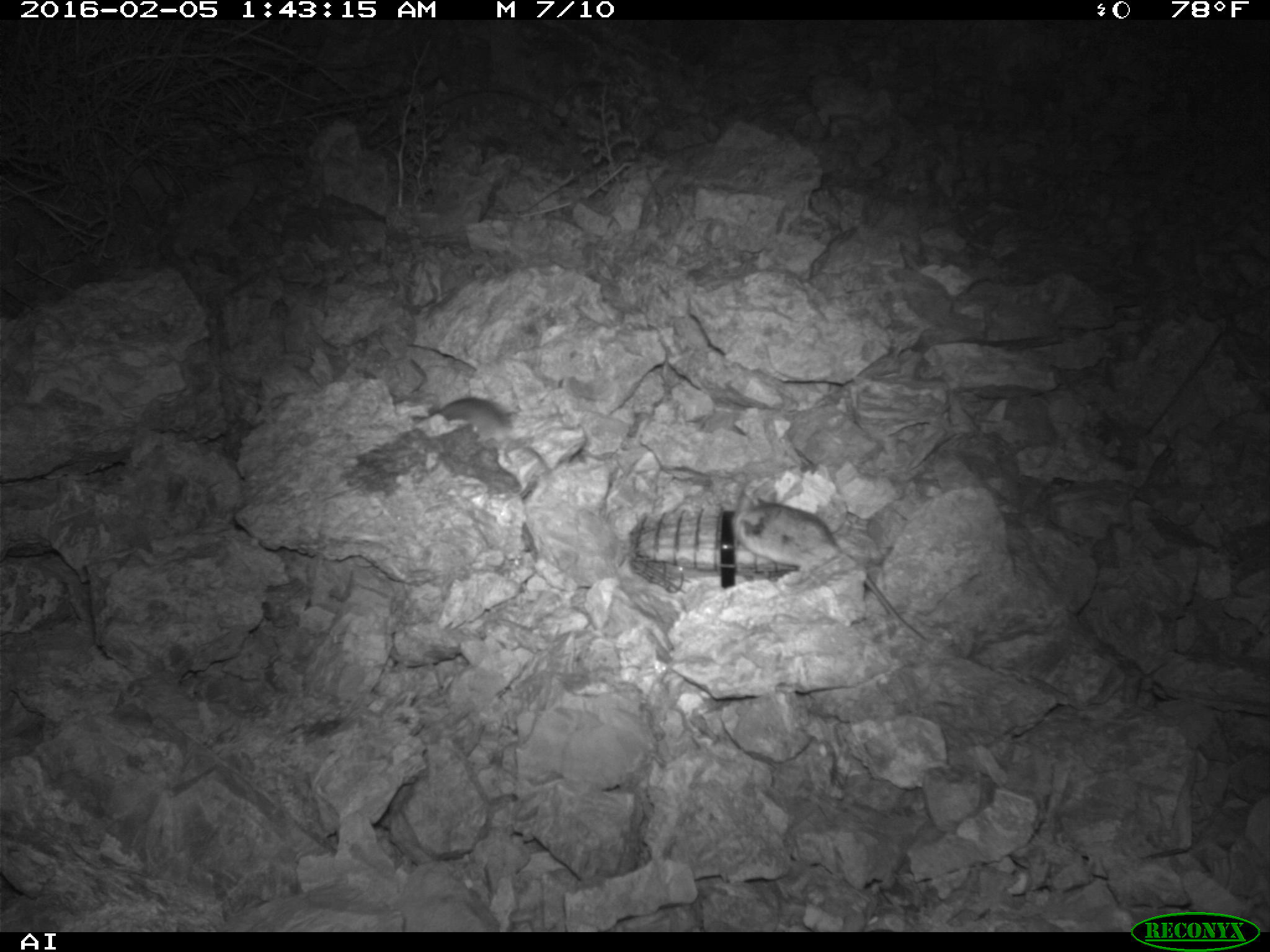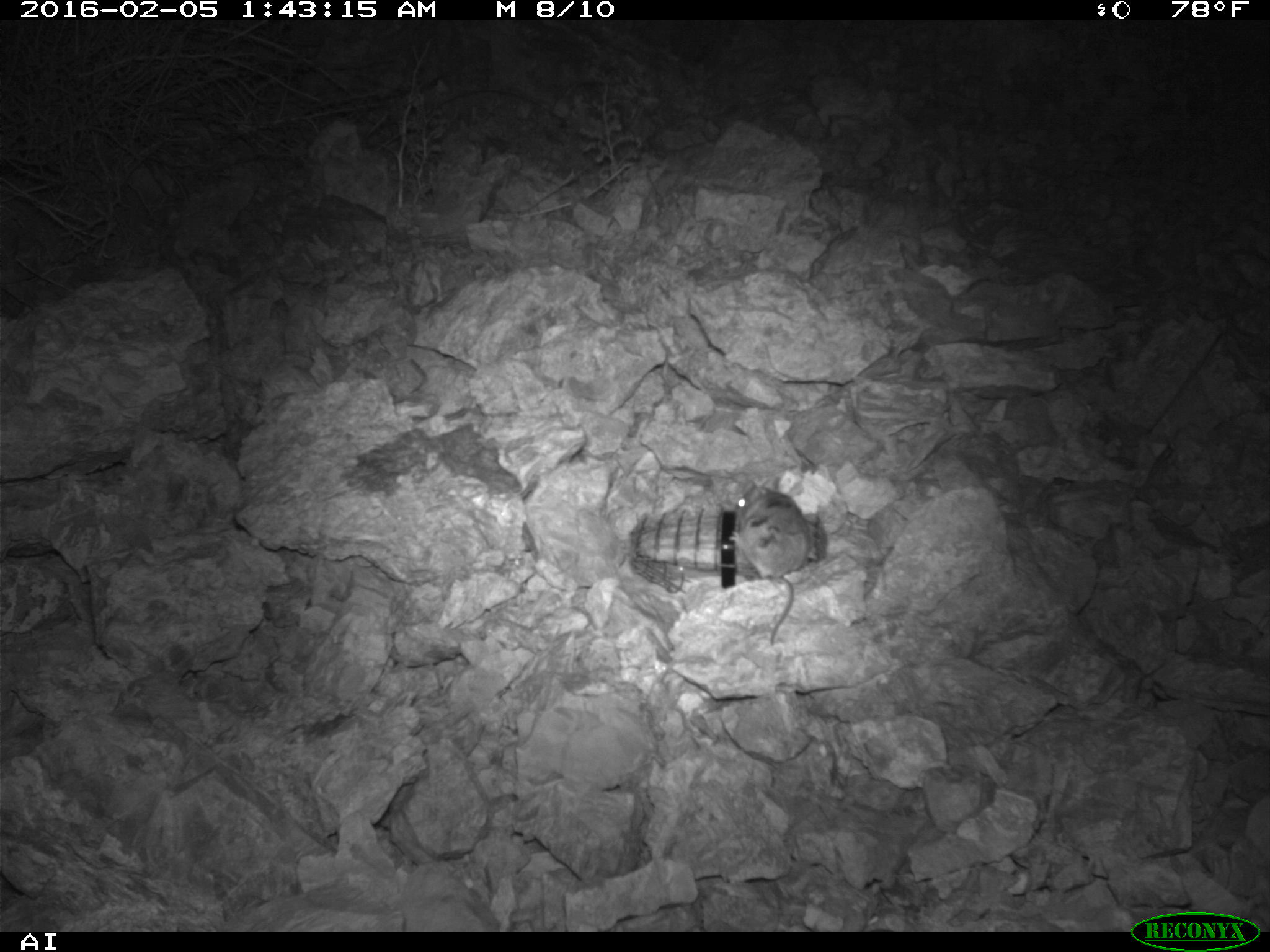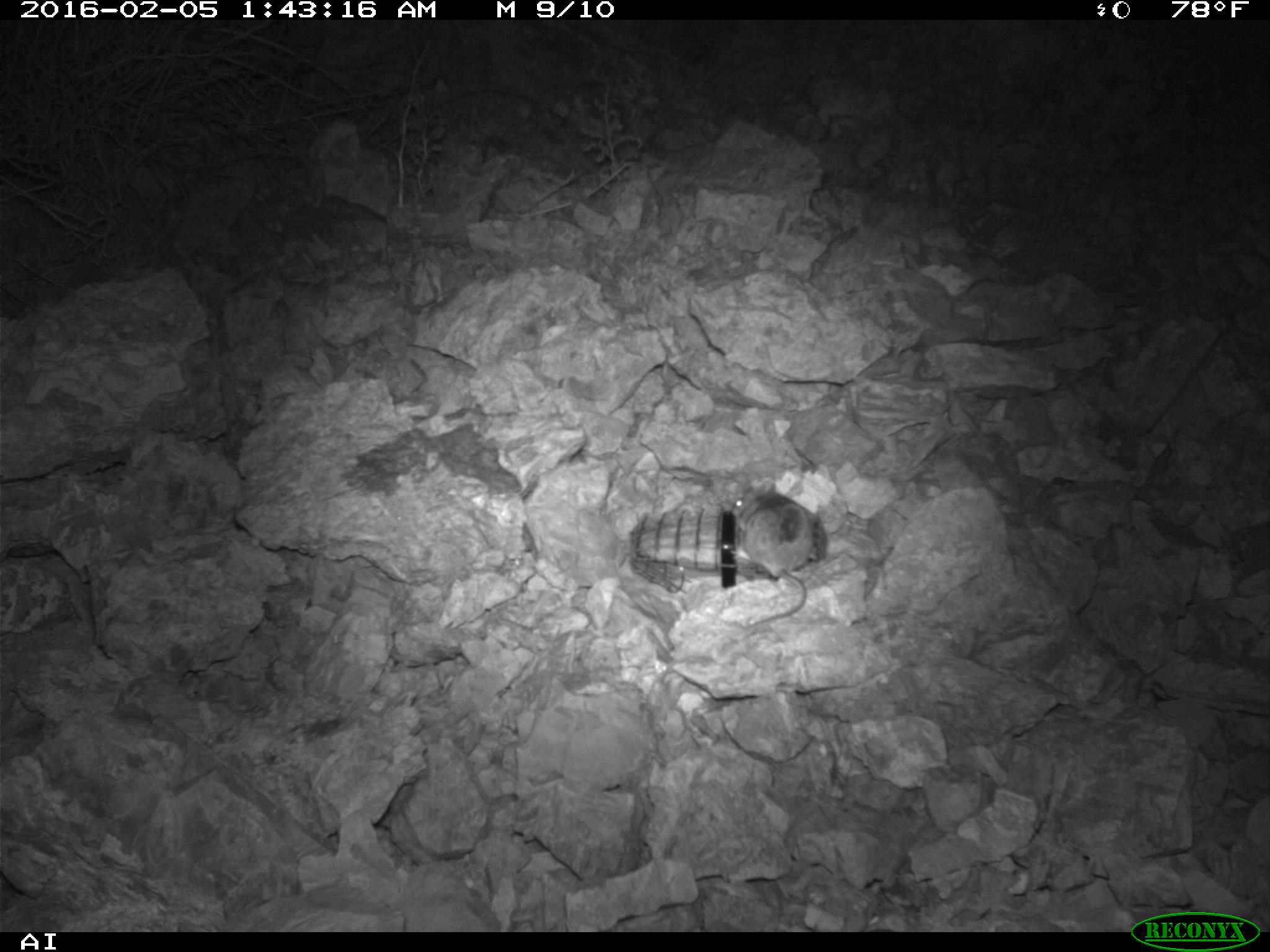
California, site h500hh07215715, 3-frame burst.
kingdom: Animalia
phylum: Chordata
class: Mammalia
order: Rodentia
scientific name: Rodentia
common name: rodent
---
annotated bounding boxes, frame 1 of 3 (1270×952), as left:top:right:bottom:
rodent: 729:490:928:641; 429:395:512:434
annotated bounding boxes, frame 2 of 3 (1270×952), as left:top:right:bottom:
rodent: 735:477:810:646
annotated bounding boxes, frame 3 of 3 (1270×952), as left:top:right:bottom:
rodent: 716:473:827:633